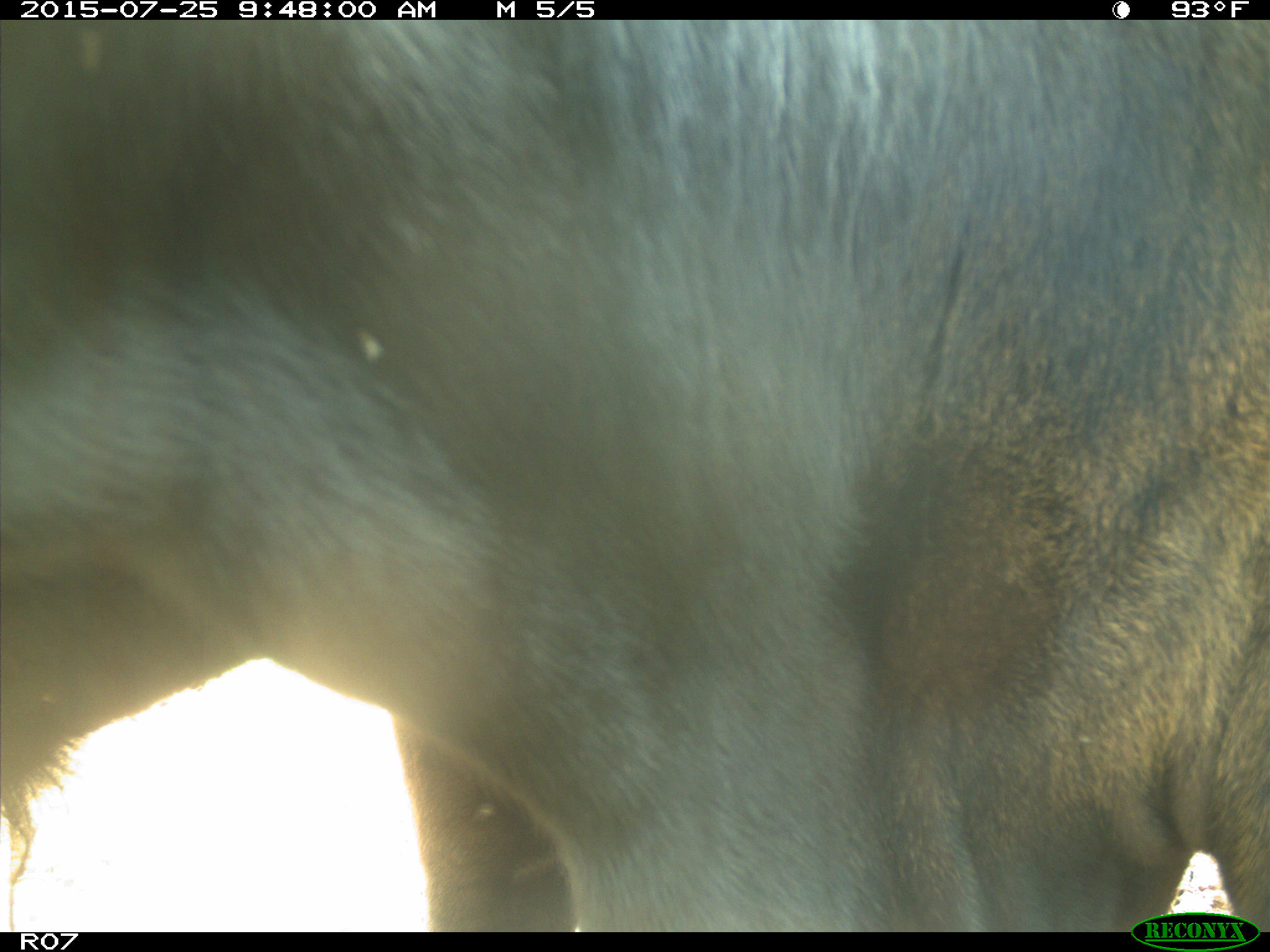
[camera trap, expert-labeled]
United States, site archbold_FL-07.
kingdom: Animalia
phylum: Chordata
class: Mammalia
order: Artiodactyla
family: Bovidae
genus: Bos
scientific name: Bos taurus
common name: domestic cow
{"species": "Bos taurus (domestic cow)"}